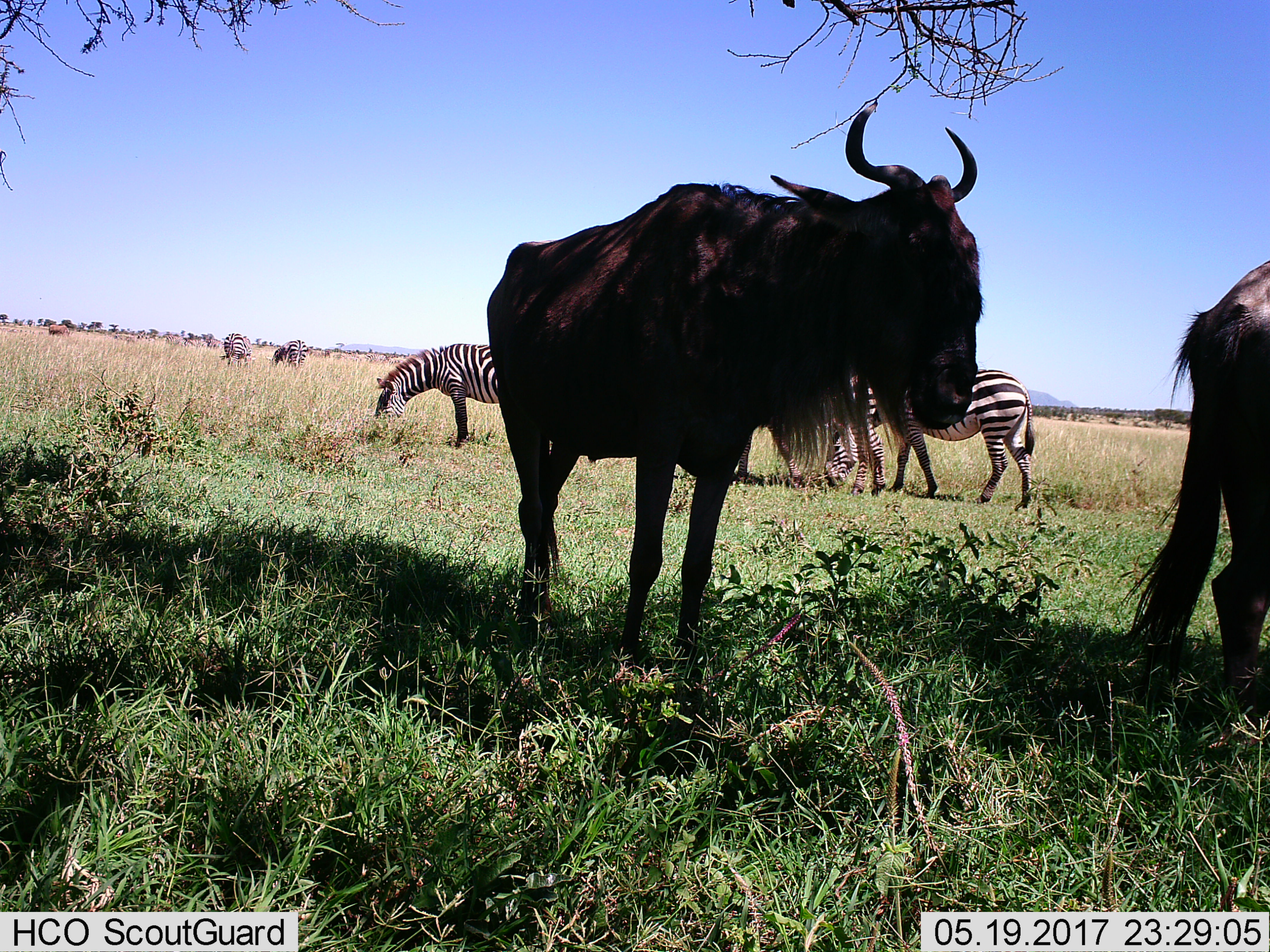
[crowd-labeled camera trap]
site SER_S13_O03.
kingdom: Animalia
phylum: Chordata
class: Mammalia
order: Artiodactyla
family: Bovidae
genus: Connochaetes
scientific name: Connochaetes taurinus taurinus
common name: blue wildebeest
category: wildebeestblue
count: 2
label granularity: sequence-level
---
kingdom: Animalia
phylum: Chordata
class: Mammalia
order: Perissodactyla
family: Equidae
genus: Equus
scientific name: Equus quagga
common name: plains zebra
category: zebraplains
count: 7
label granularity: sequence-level